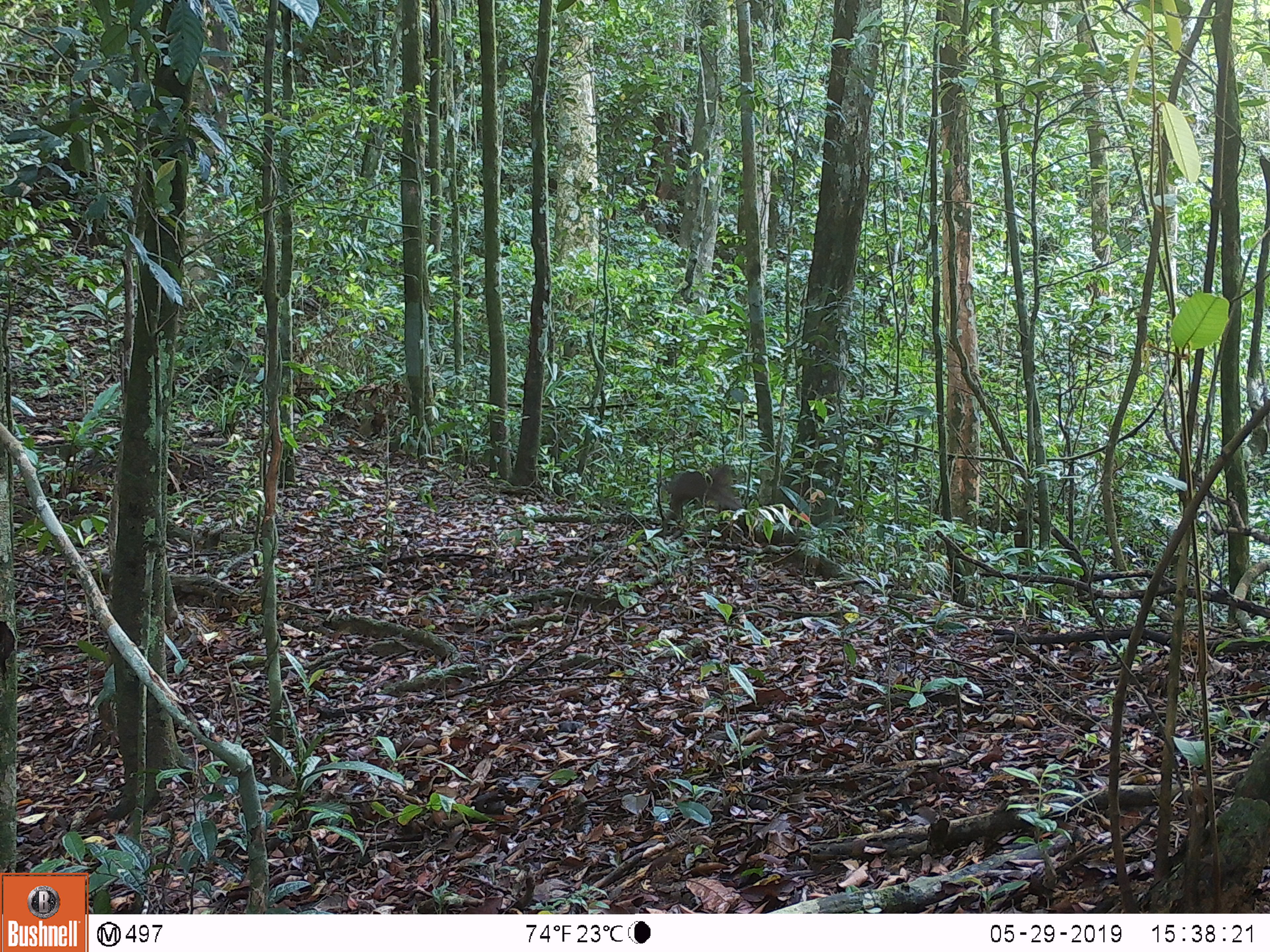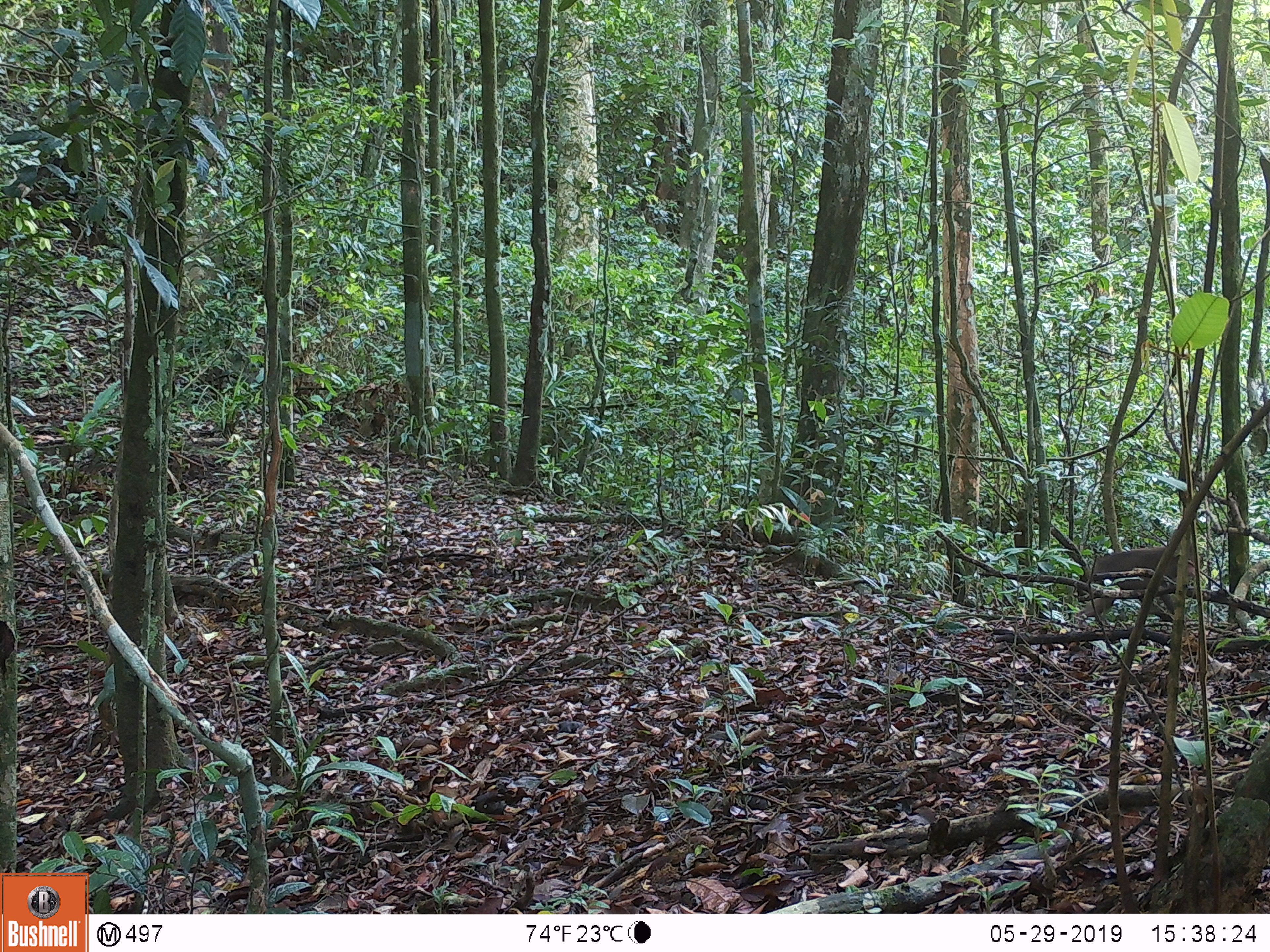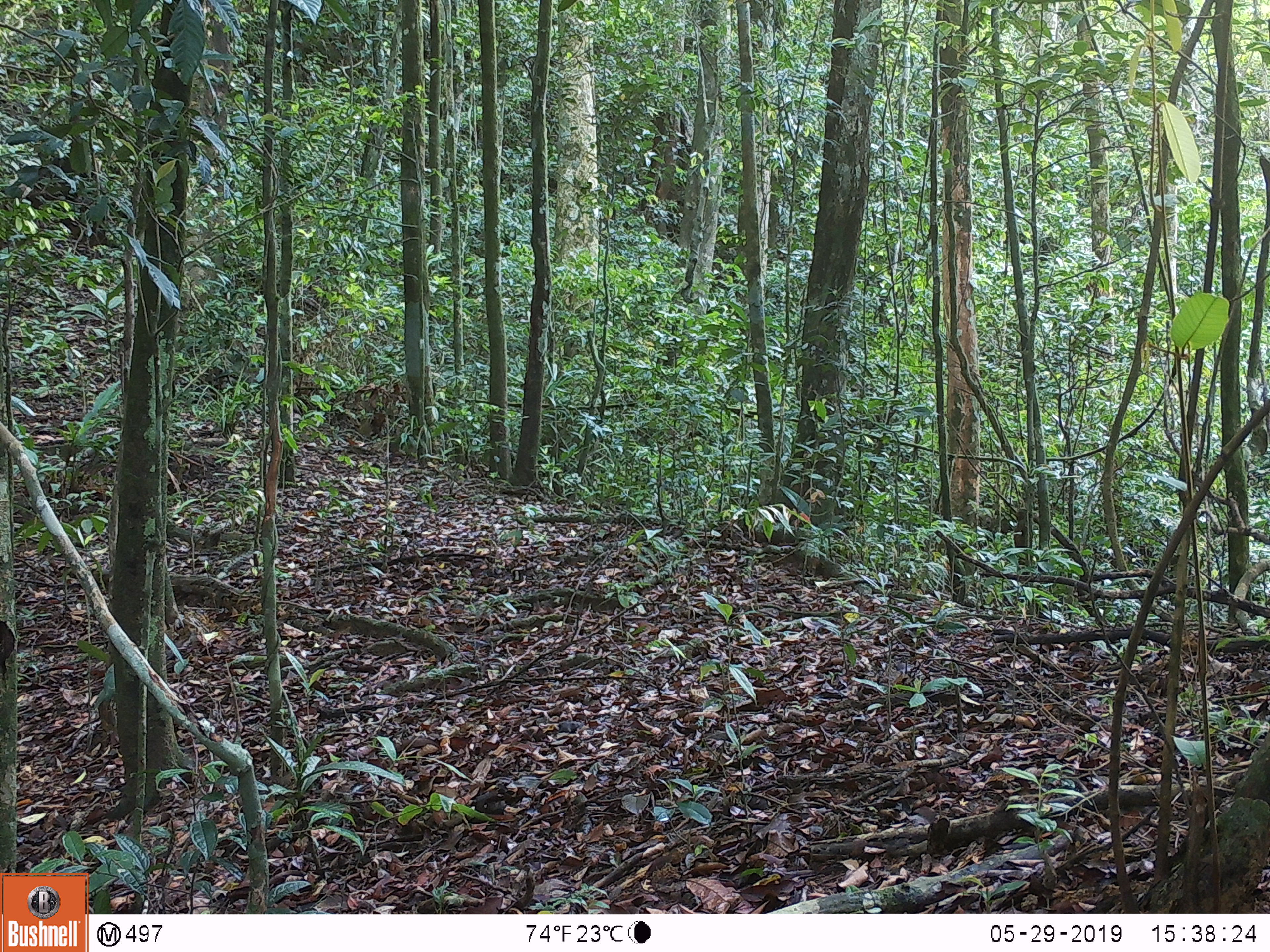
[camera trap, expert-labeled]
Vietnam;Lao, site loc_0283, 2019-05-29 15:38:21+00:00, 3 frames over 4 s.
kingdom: Animalia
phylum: Chordata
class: Mammalia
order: Primates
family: Cercopithecidae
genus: Macaca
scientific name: Macaca arctoides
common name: stump-tailed macaque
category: stump tailed macaque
Stump tailed macaque (stump-tailed macaque) (Macaca arctoides). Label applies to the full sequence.